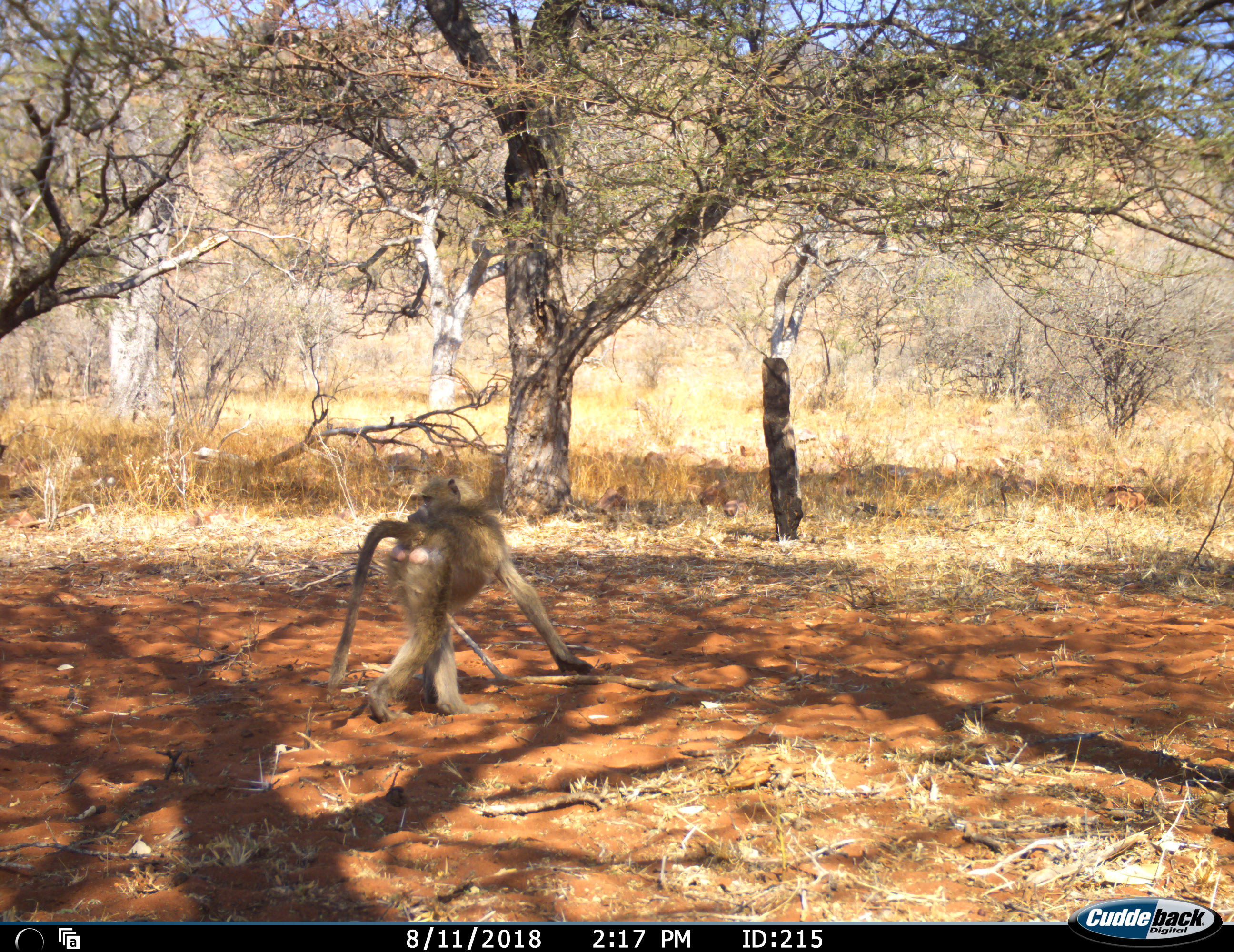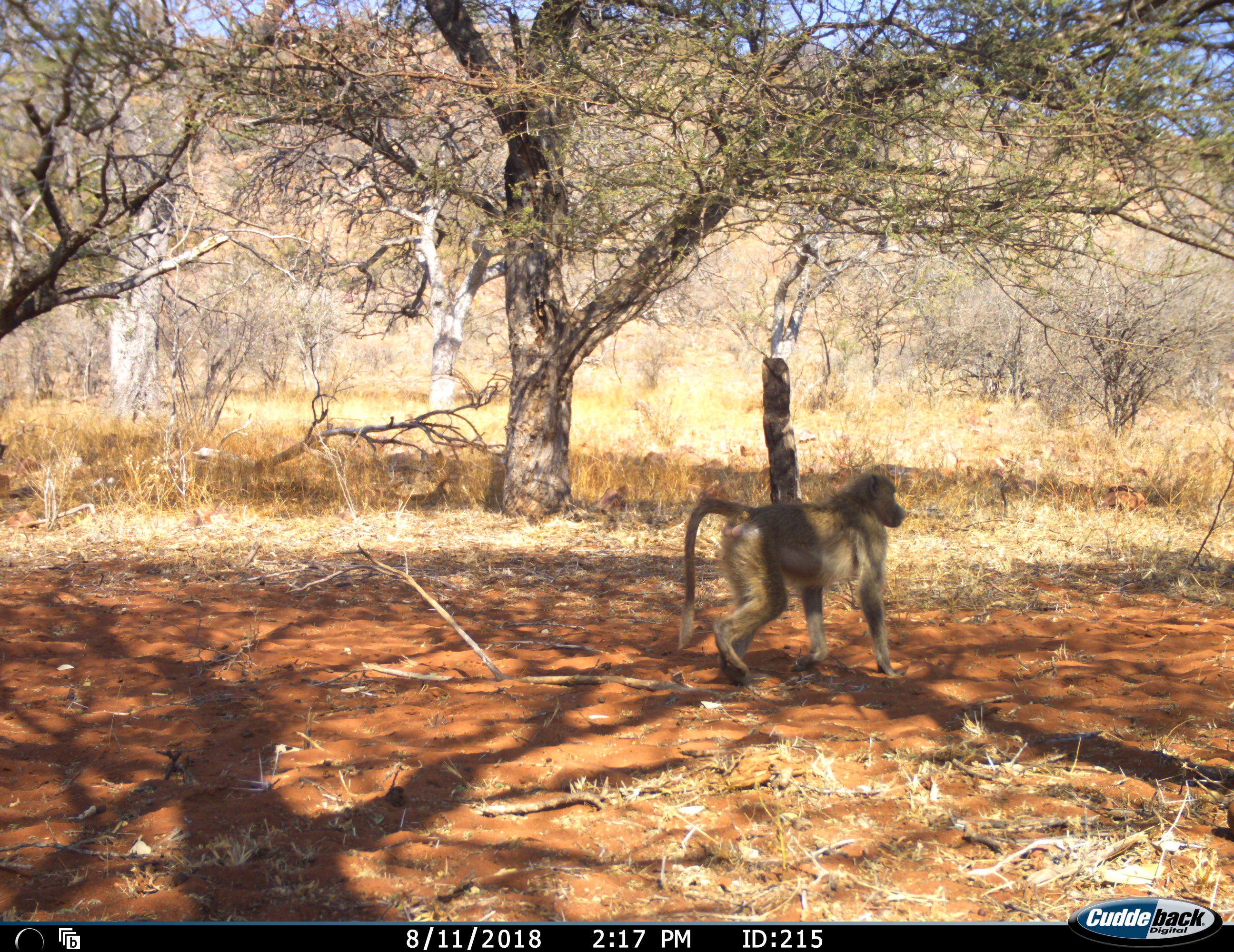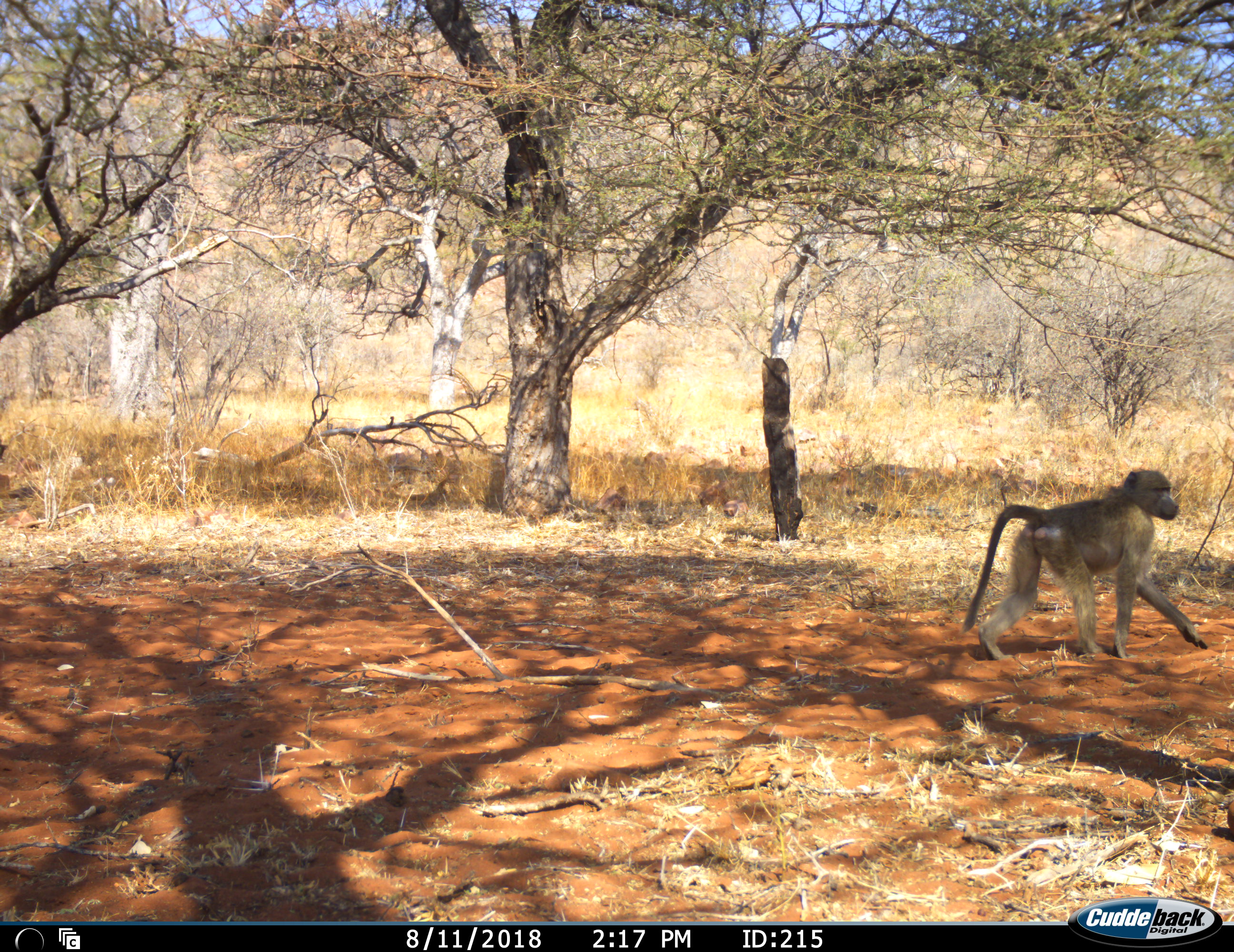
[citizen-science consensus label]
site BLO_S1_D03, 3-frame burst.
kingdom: Animalia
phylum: Chordata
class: Mammalia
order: Primates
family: Cercopithecidae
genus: Papio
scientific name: Papio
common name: baboon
Baboon (Papio), count 1. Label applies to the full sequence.